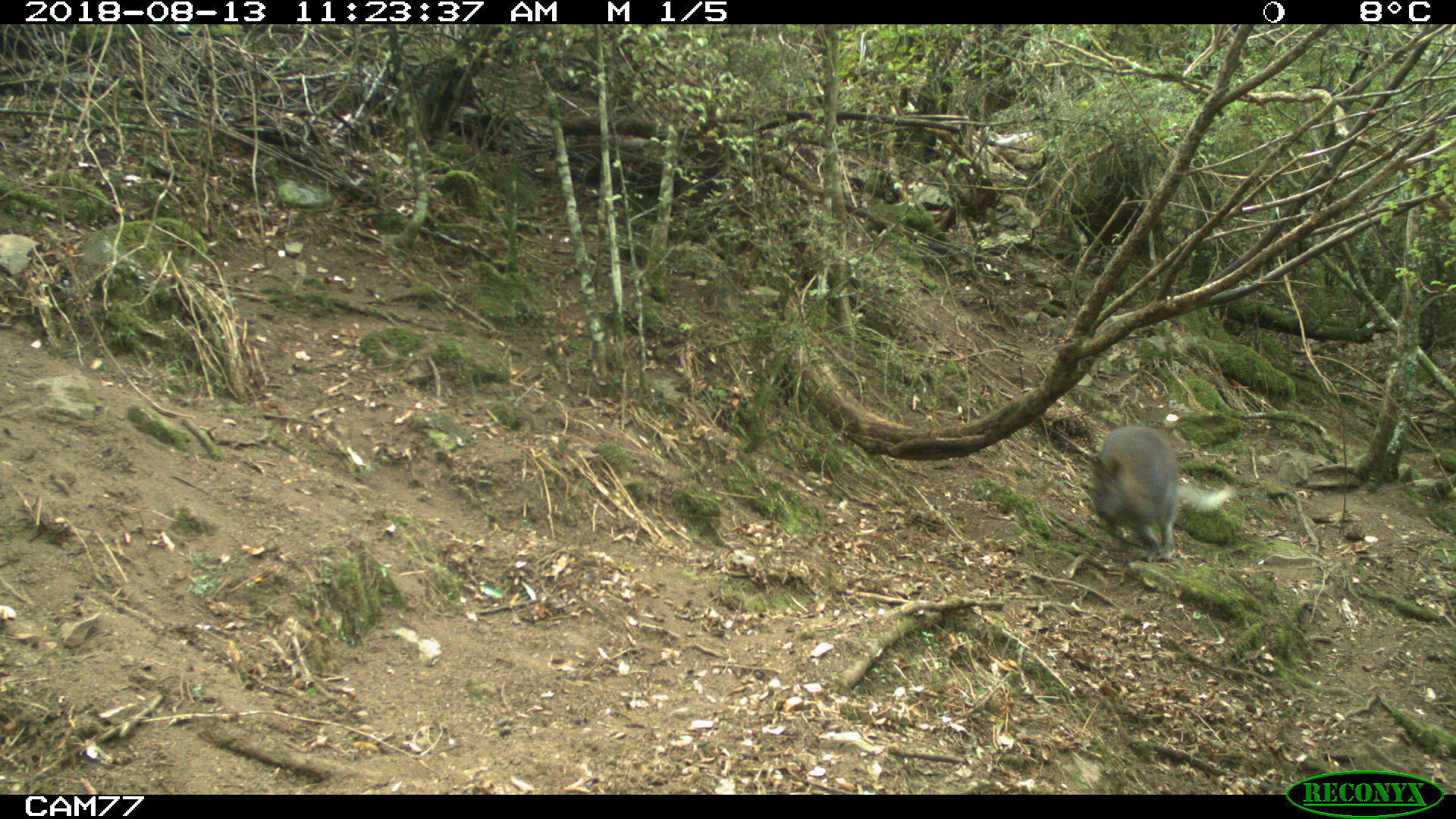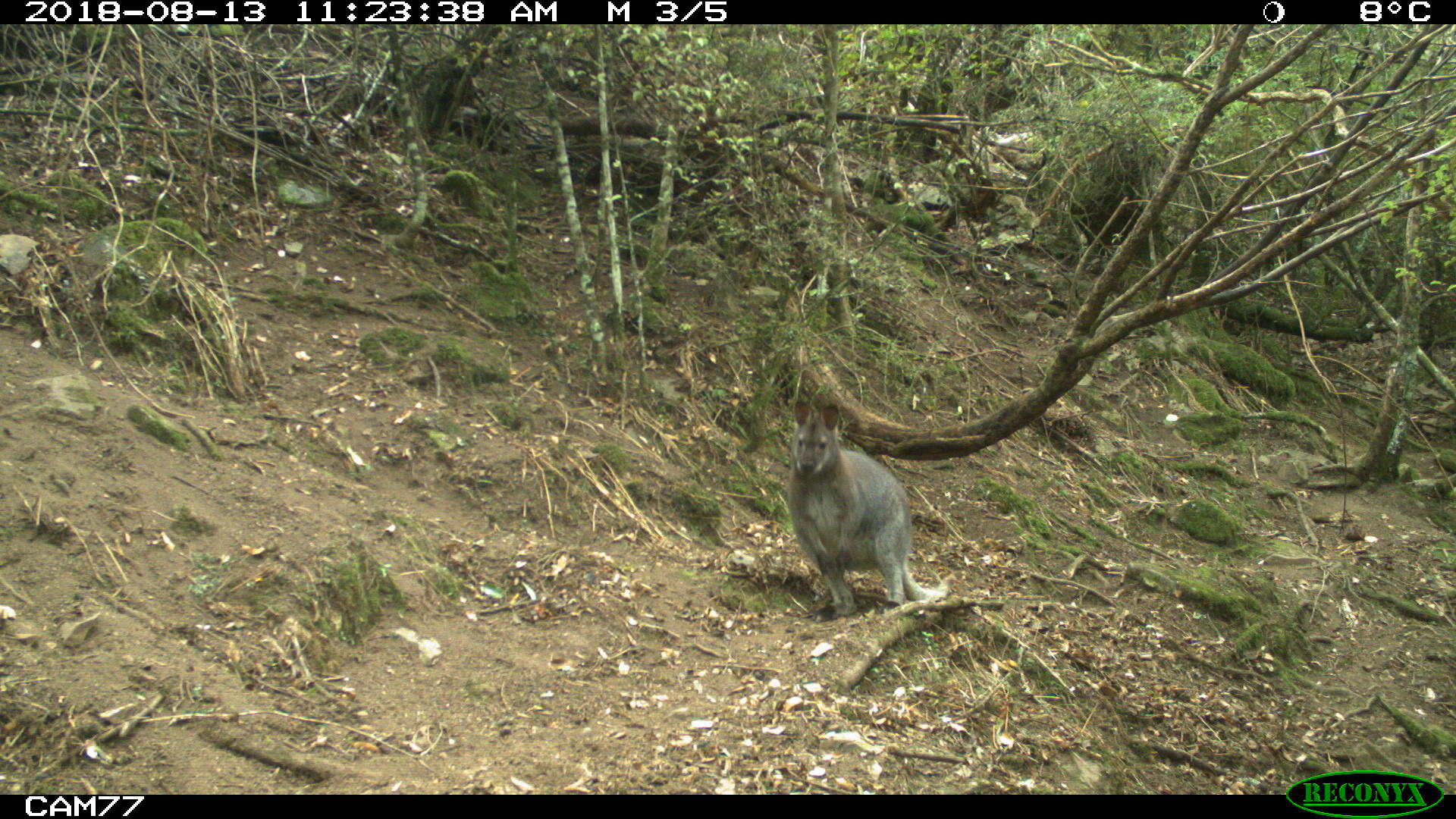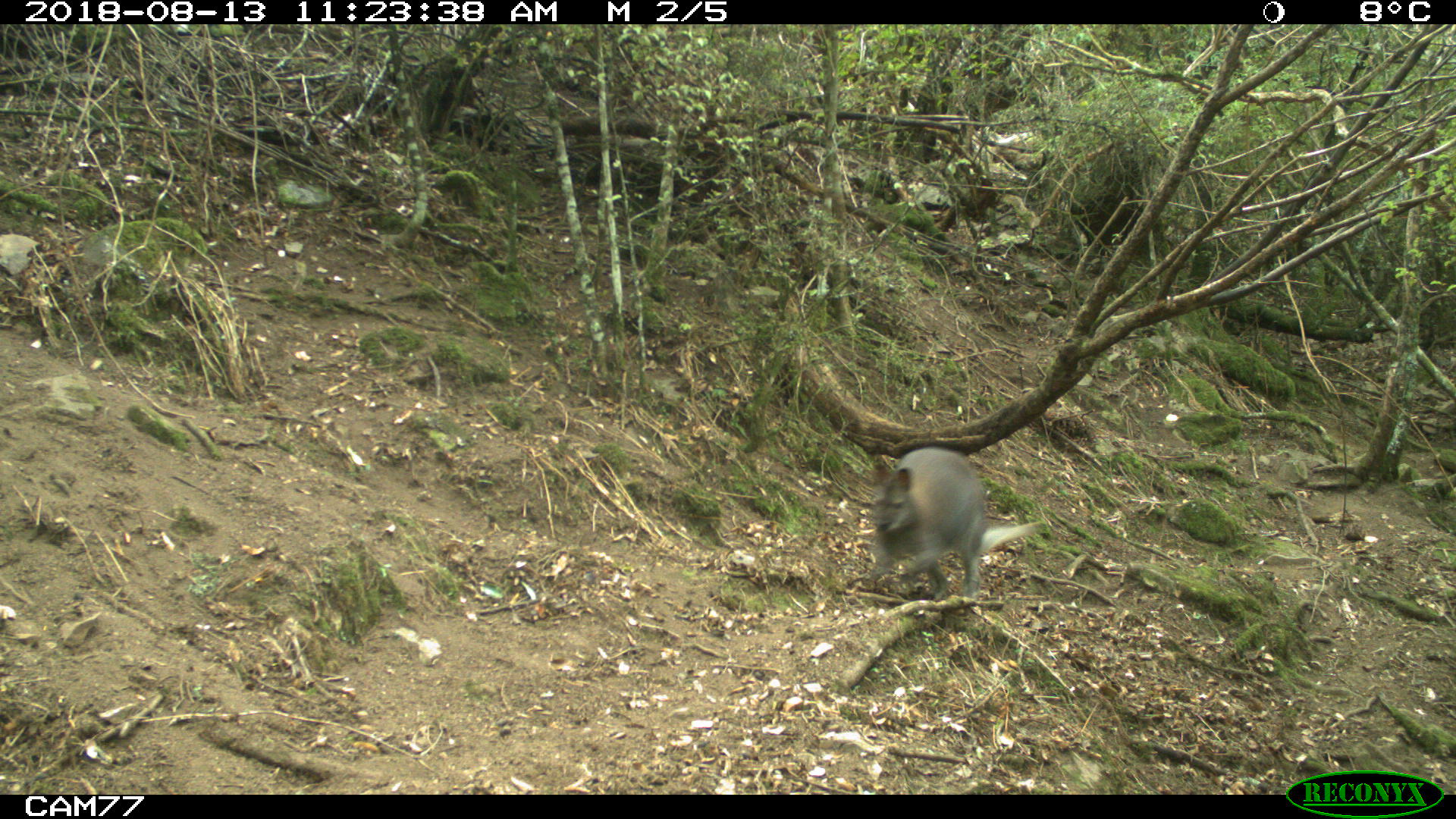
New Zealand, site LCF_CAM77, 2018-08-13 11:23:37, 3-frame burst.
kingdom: Animalia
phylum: Chordata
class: Mammalia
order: Diprotodontia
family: Macropodidae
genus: Notamacropus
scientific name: Notamacropus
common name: wallaby